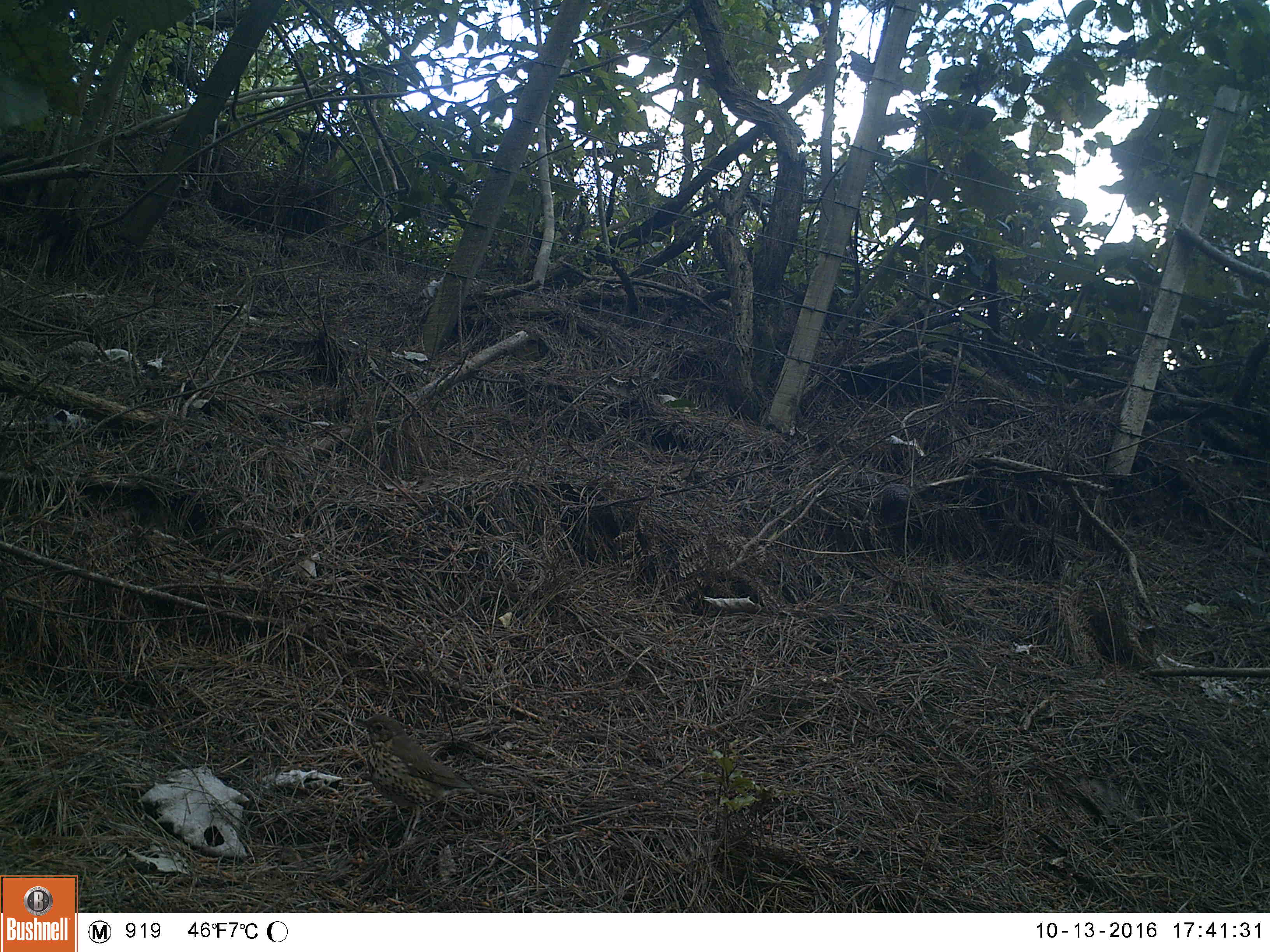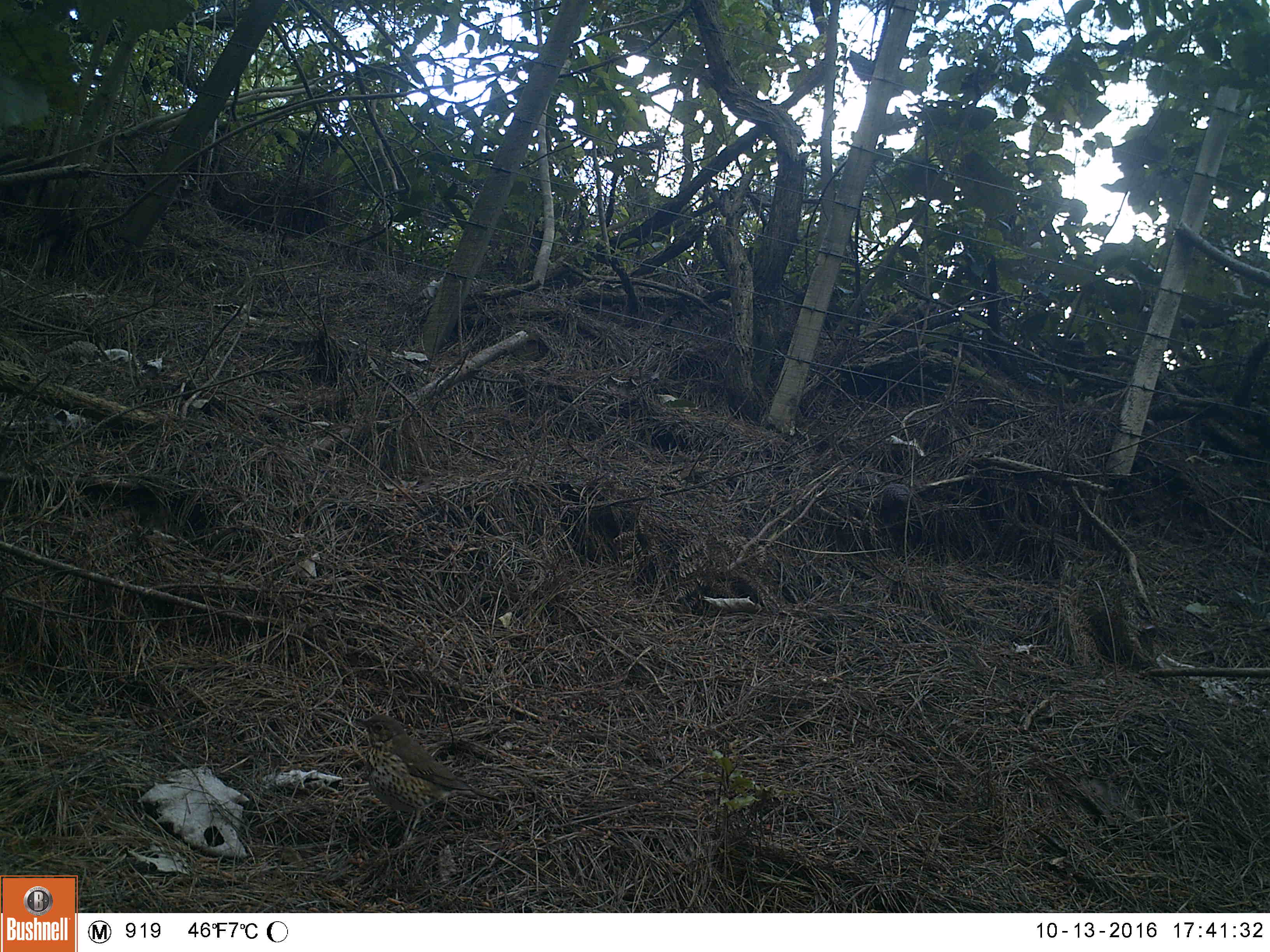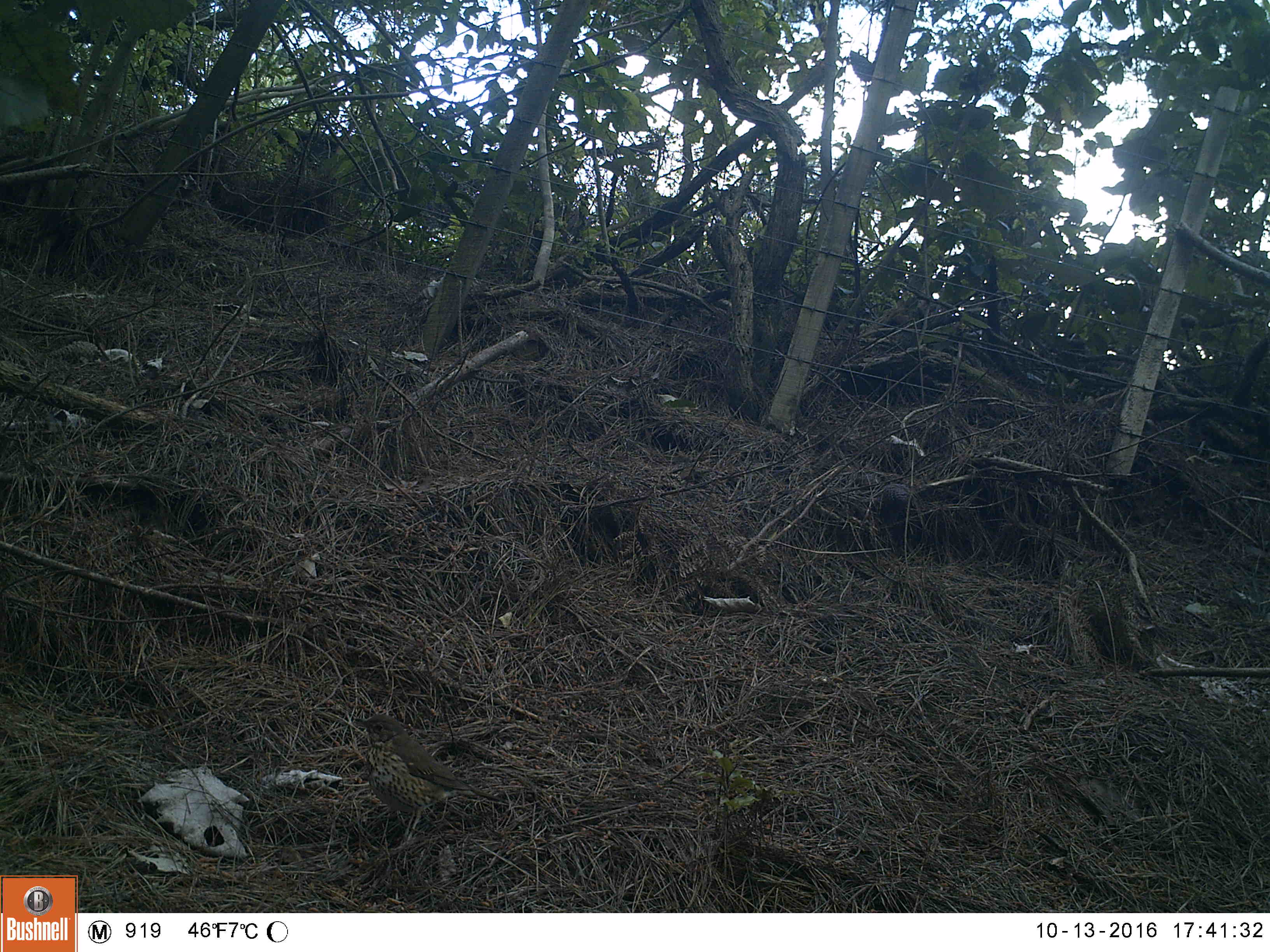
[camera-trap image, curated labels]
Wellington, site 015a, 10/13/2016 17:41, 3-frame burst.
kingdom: Animalia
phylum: Chordata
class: Aves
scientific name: Aves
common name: bird